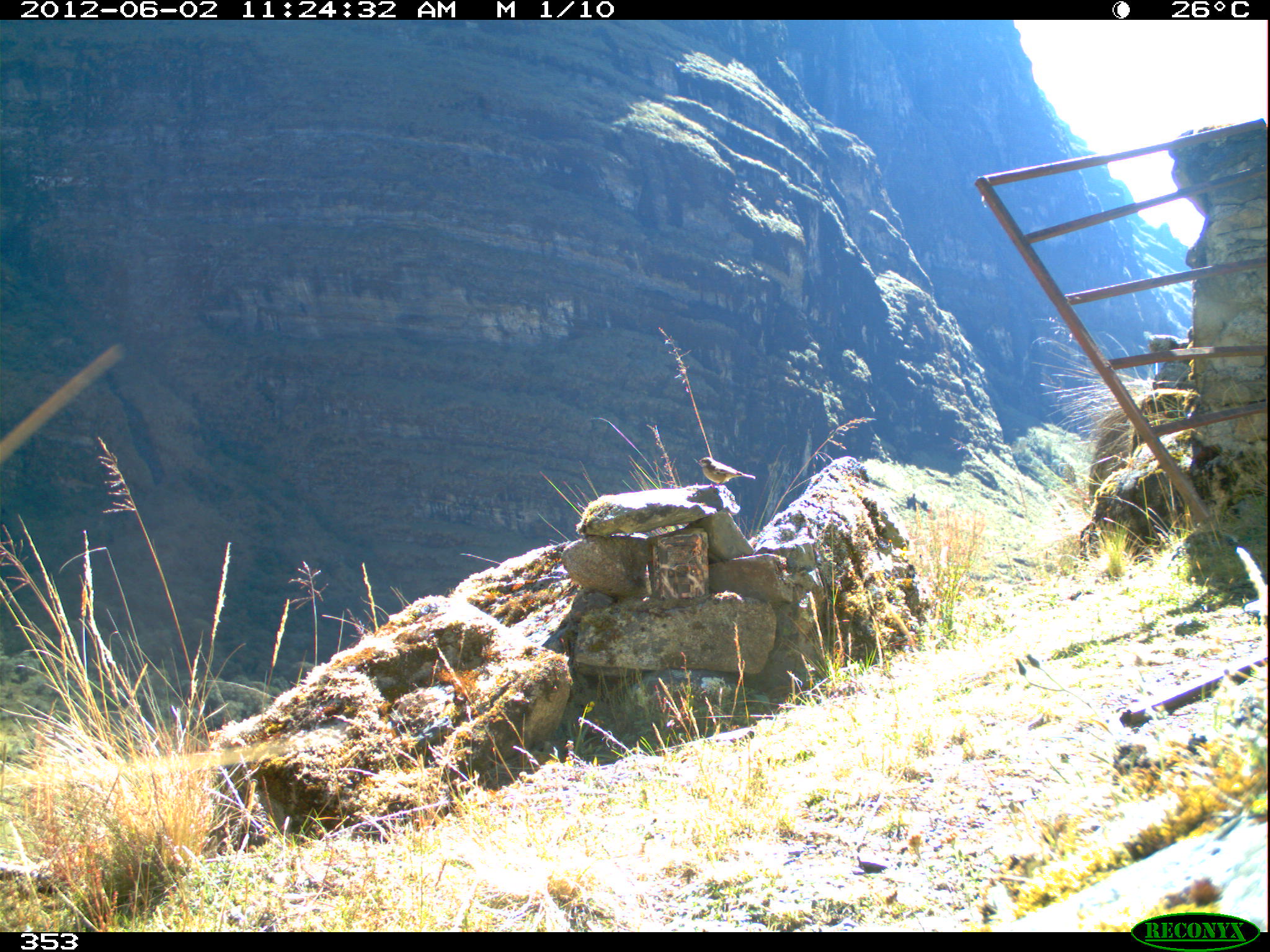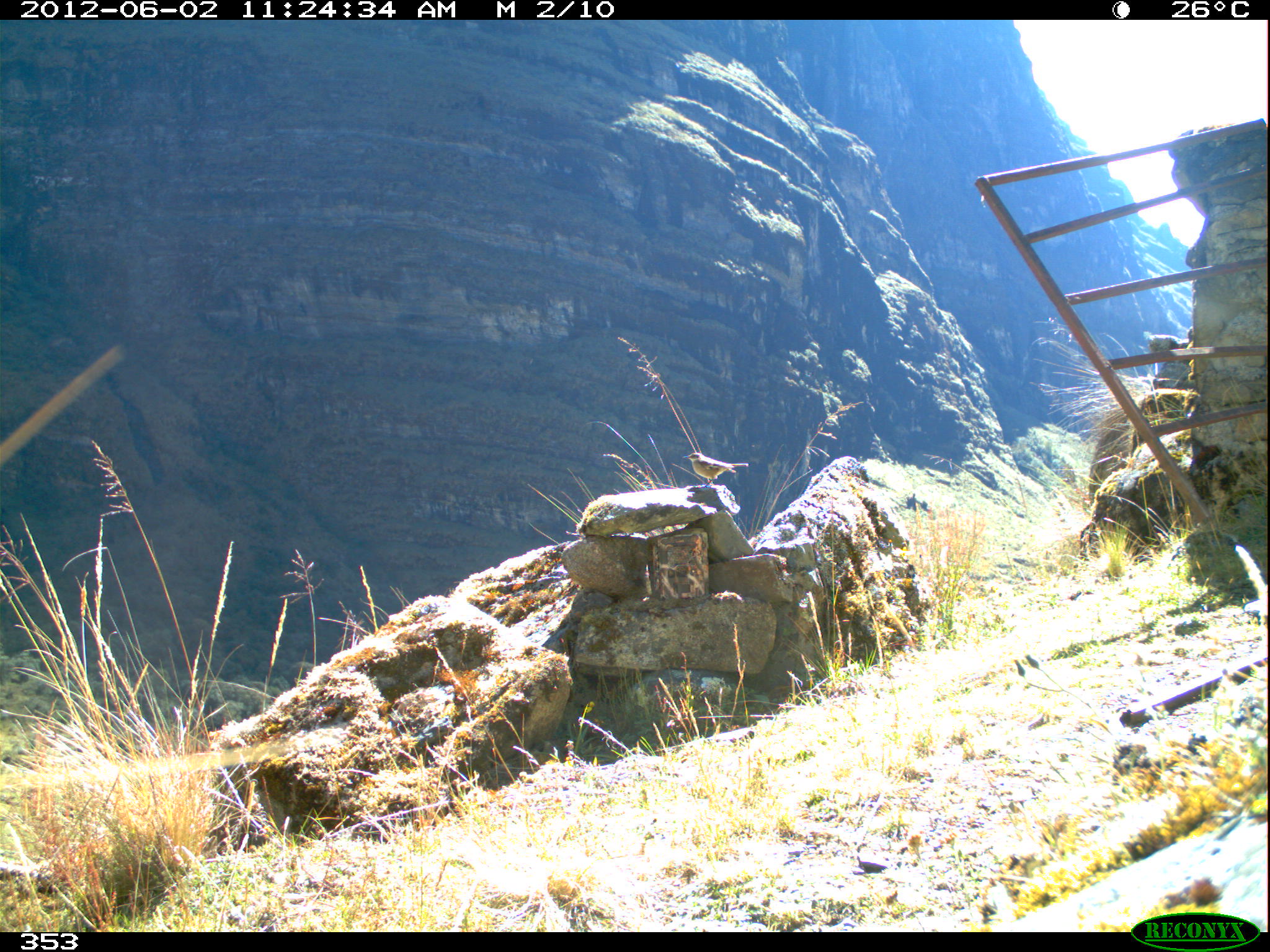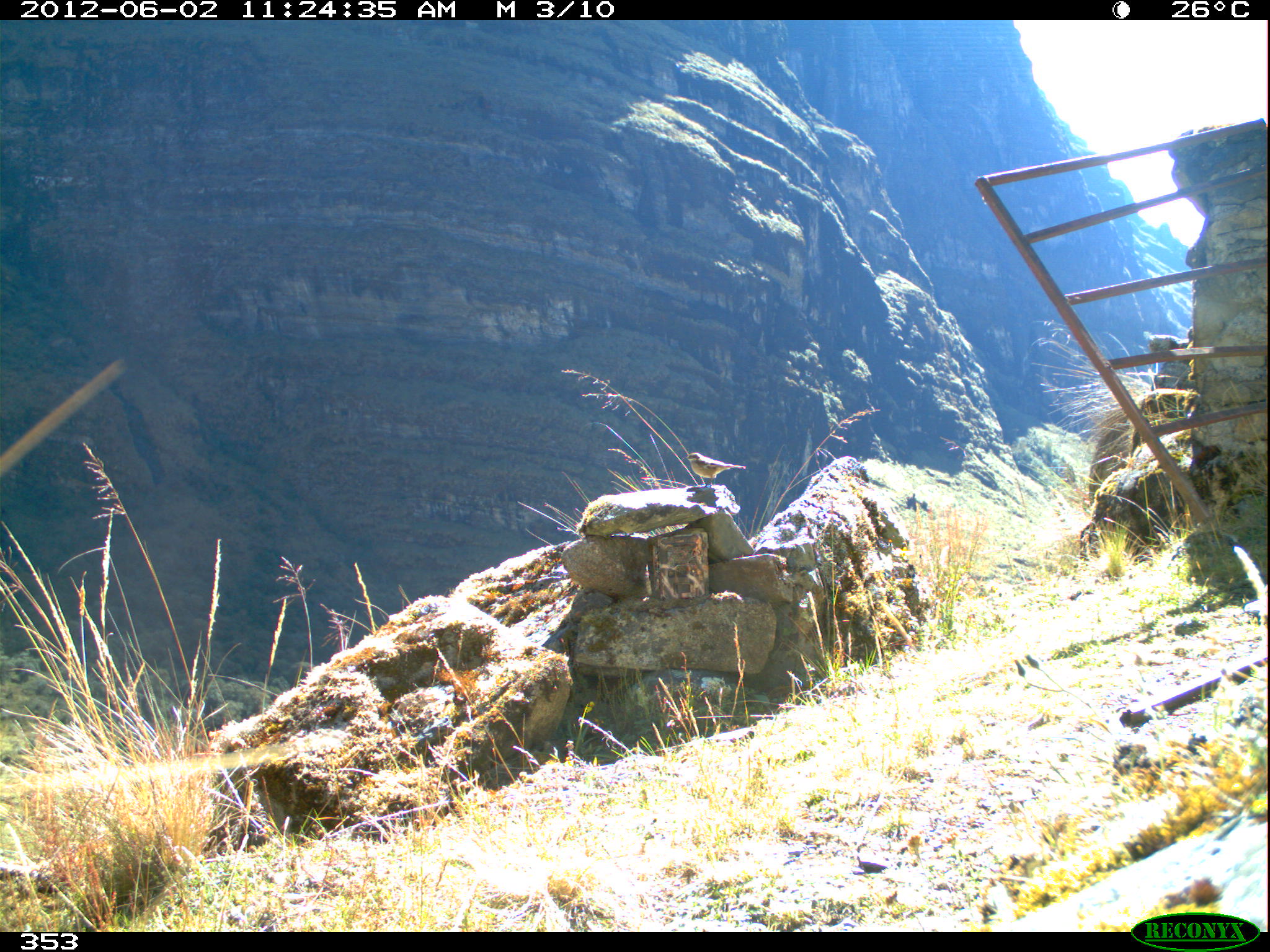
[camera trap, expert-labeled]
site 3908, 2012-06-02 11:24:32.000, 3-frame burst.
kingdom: Animalia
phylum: Chordata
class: Aves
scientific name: Aves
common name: bird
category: unknown bird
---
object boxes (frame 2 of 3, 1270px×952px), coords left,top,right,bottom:
unknown bird: 681,451,750,489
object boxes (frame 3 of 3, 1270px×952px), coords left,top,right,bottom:
unknown bird: 683,452,746,489